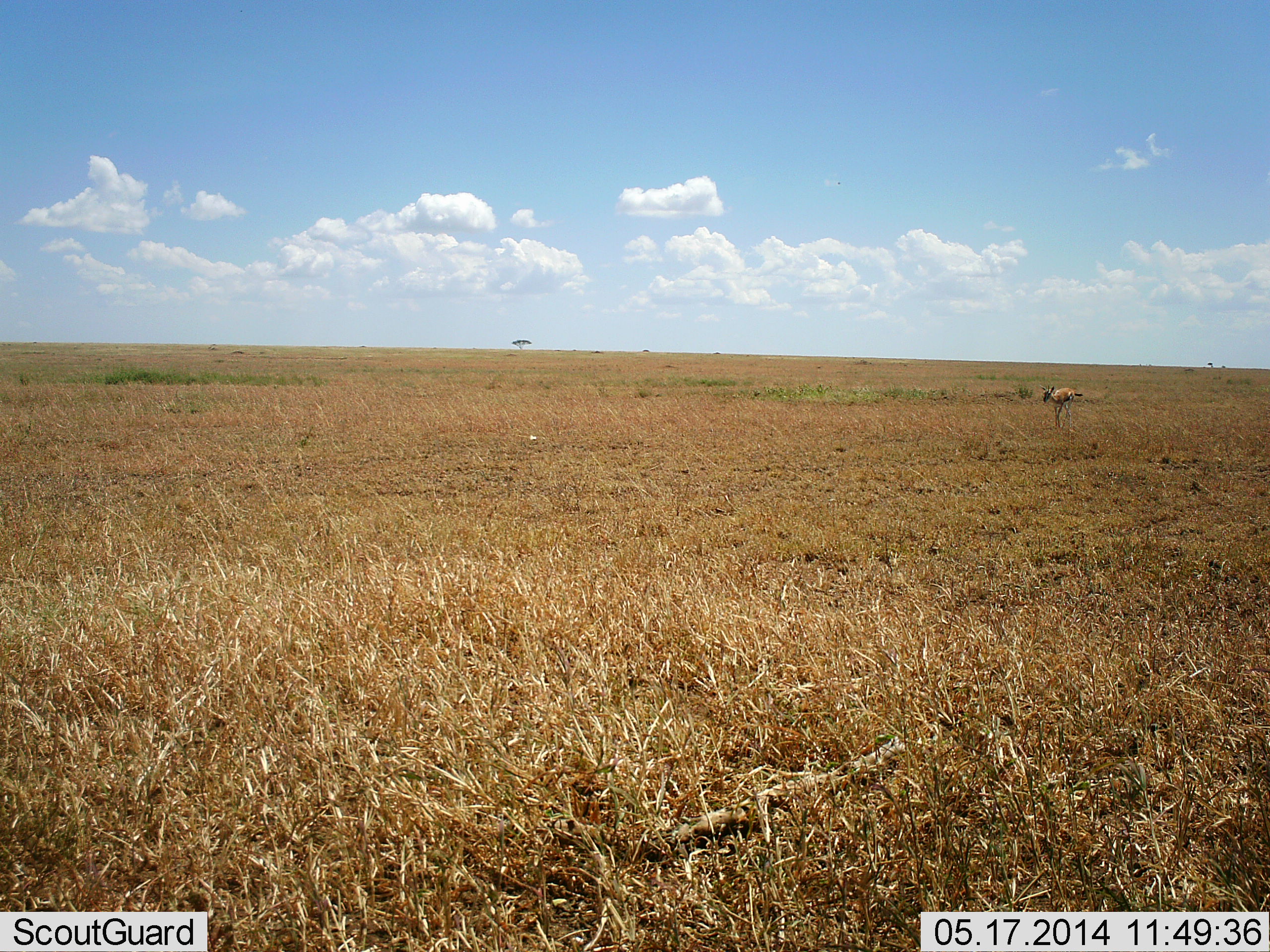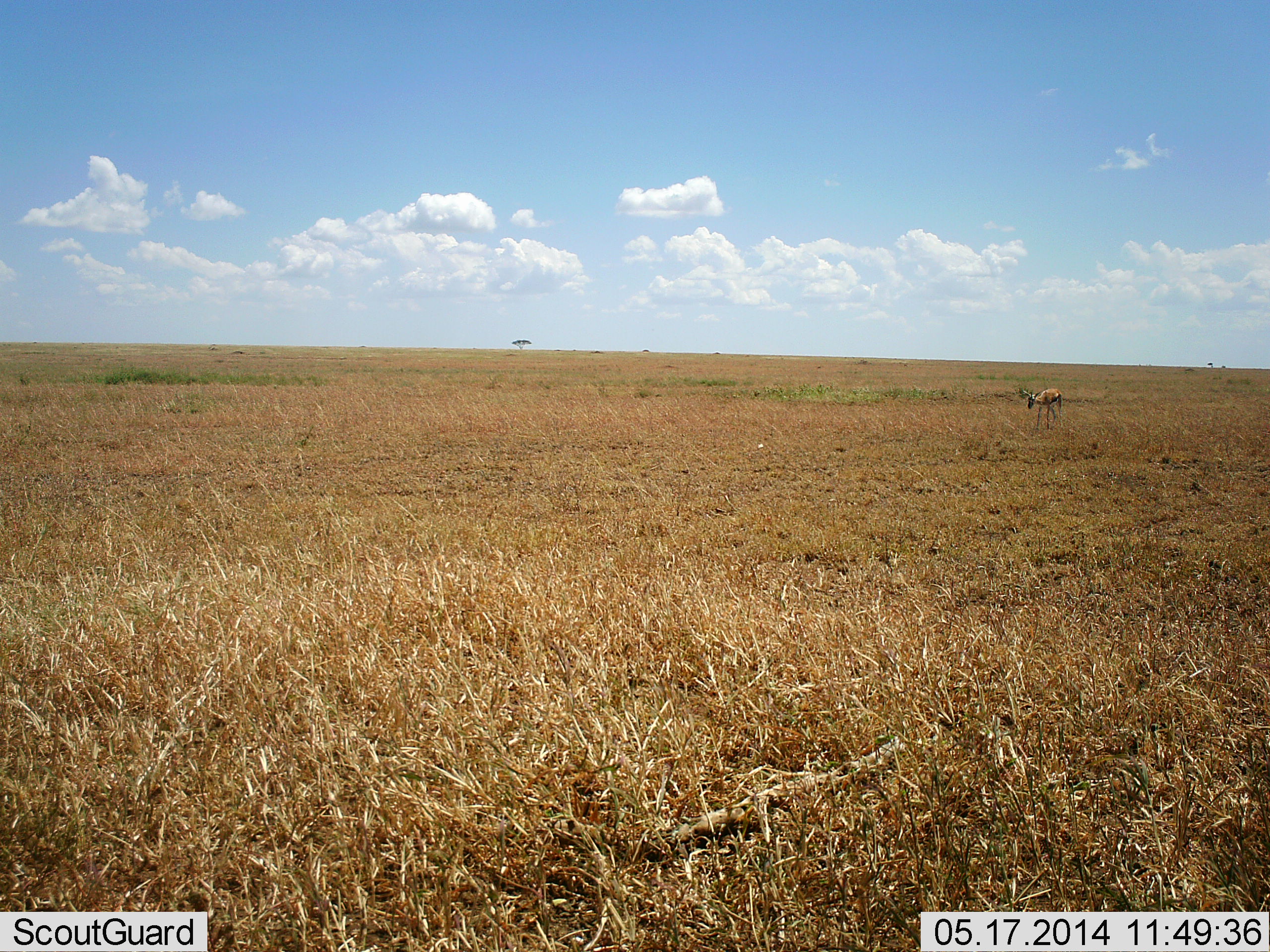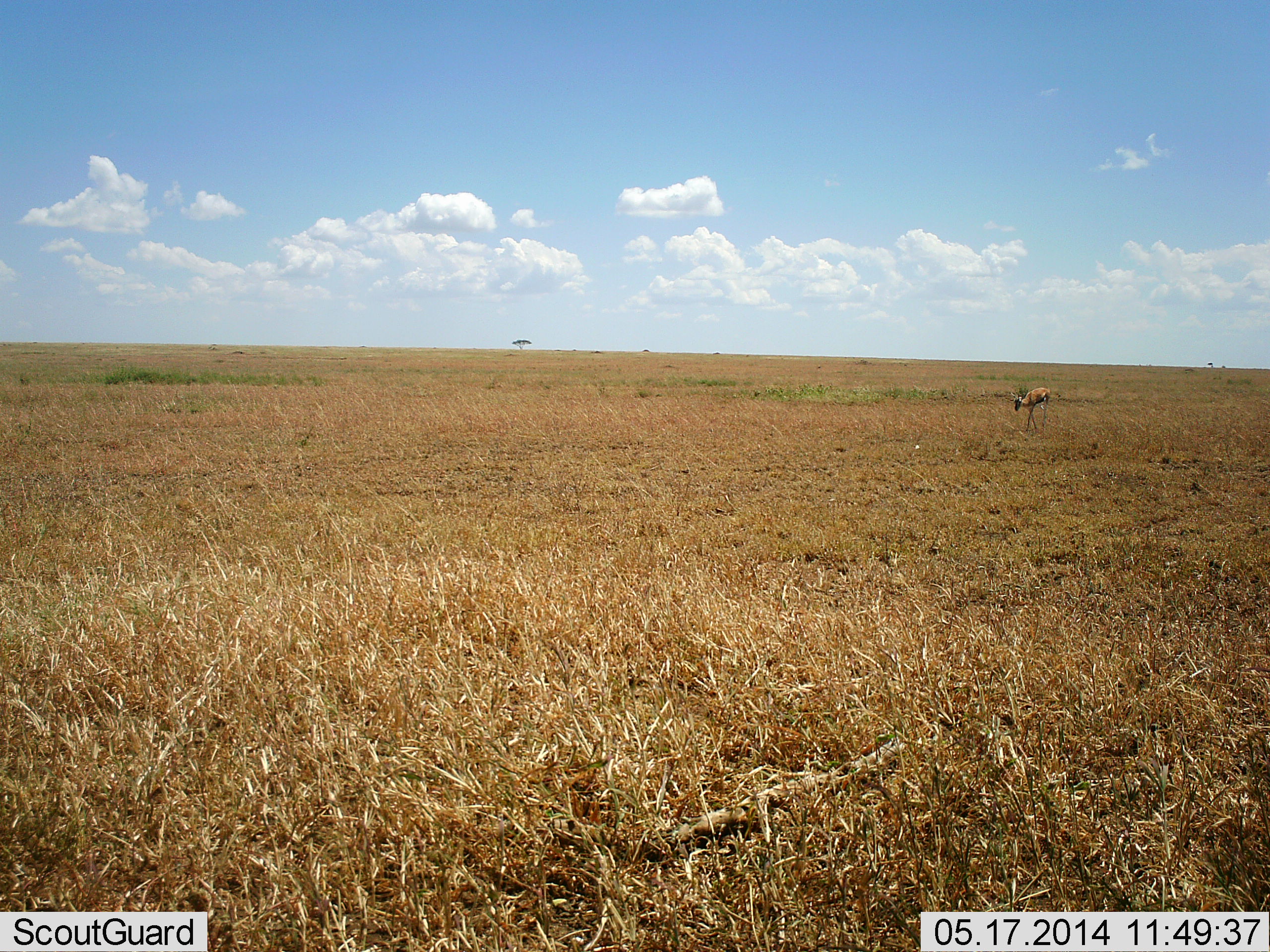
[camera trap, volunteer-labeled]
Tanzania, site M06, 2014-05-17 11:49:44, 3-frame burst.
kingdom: Animalia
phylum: Chordata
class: Mammalia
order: Artiodactyla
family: Bovidae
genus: Eudorcas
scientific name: Eudorcas thomsonii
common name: thomson's gazelle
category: gazellethomsons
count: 1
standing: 0%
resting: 0%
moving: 100%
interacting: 0%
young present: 0%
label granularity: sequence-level